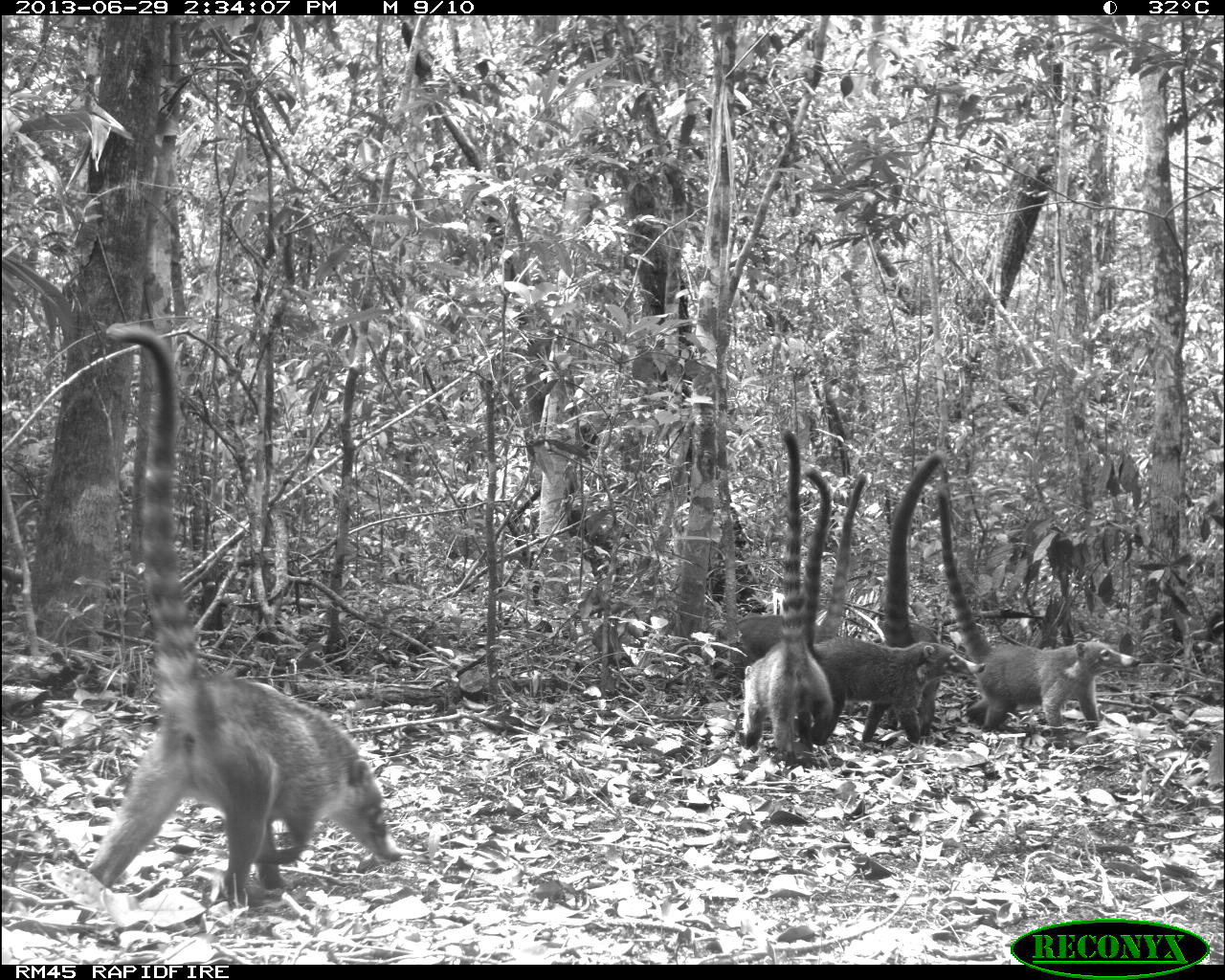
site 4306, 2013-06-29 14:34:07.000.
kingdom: Animalia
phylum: Chordata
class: Mammalia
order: Carnivora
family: Procyonidae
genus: Nasua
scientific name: Nasua narica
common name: white-nosed coati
Nasua narica (white-nosed coati), count 6.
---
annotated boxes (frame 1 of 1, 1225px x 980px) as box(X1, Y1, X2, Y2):
nasua narica: box(60, 321, 404, 934); box(933, 461, 1141, 750); box(800, 462, 988, 754); box(737, 424, 836, 771); box(859, 446, 948, 746); box(735, 468, 863, 676)